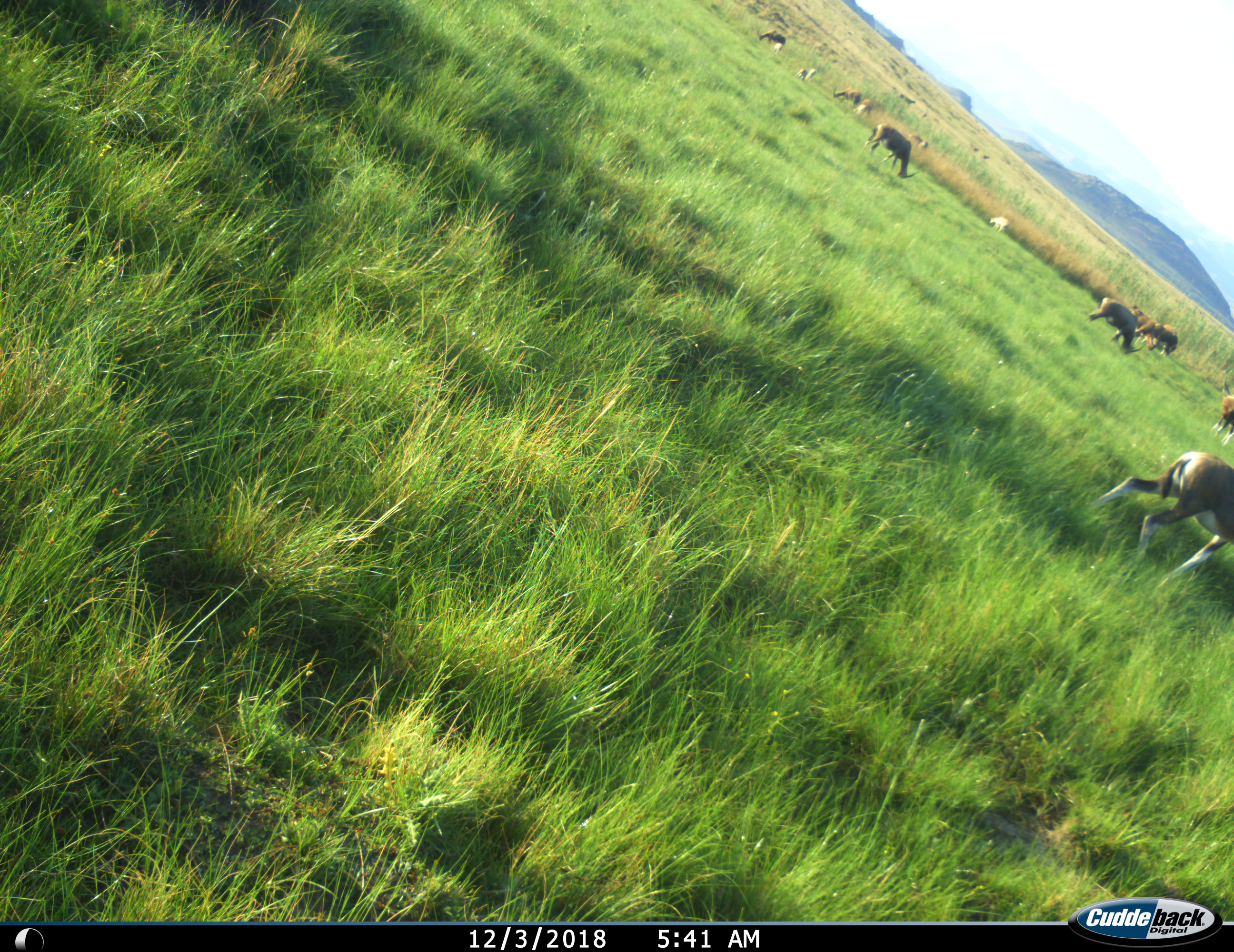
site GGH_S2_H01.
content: unidentified animal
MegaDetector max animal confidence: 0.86